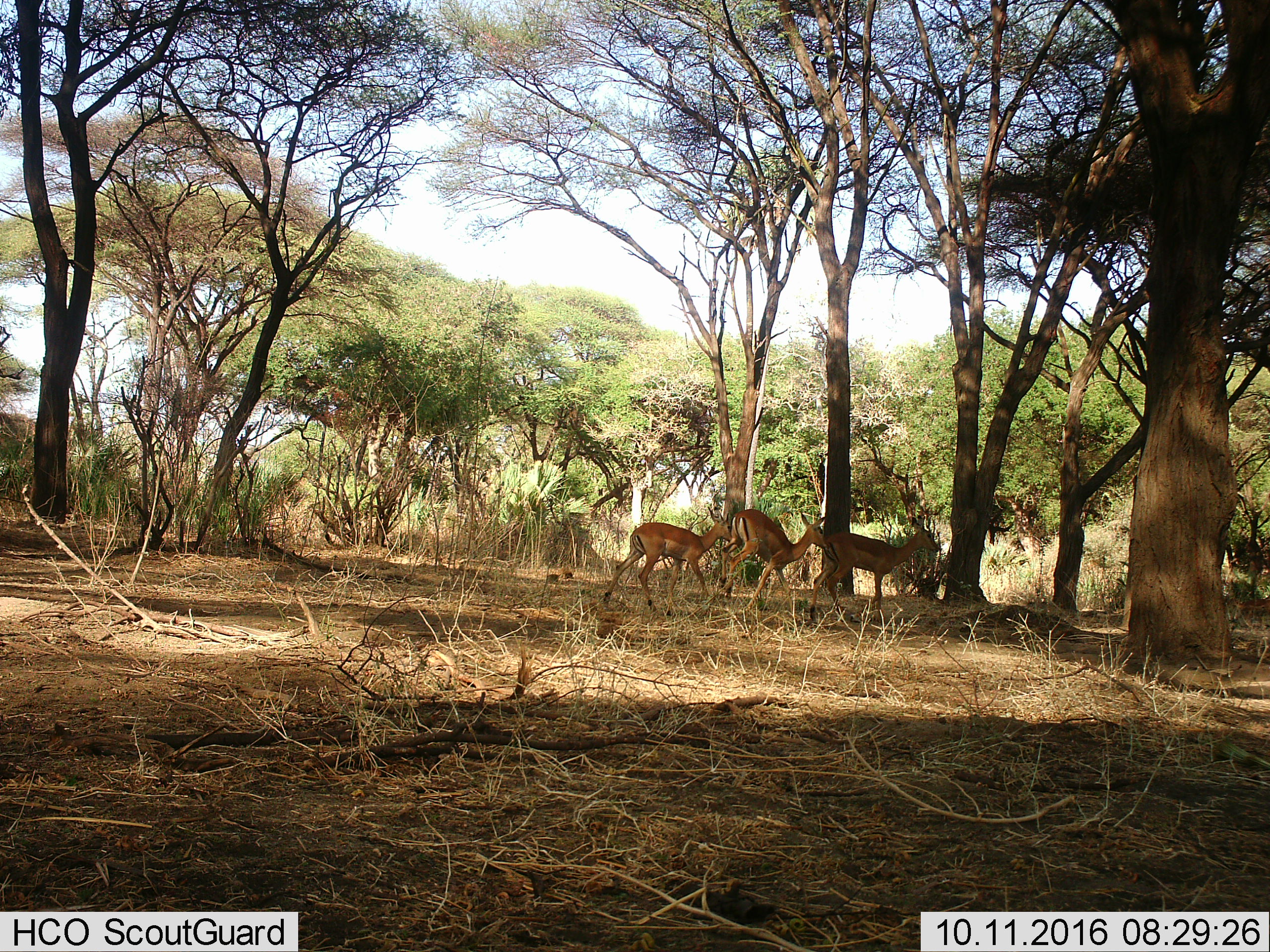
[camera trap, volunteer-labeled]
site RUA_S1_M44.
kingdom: Animalia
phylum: Chordata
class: Mammalia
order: Artiodactyla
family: Bovidae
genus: Aepyceros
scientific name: Aepyceros melampus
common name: impala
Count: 3.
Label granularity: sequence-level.